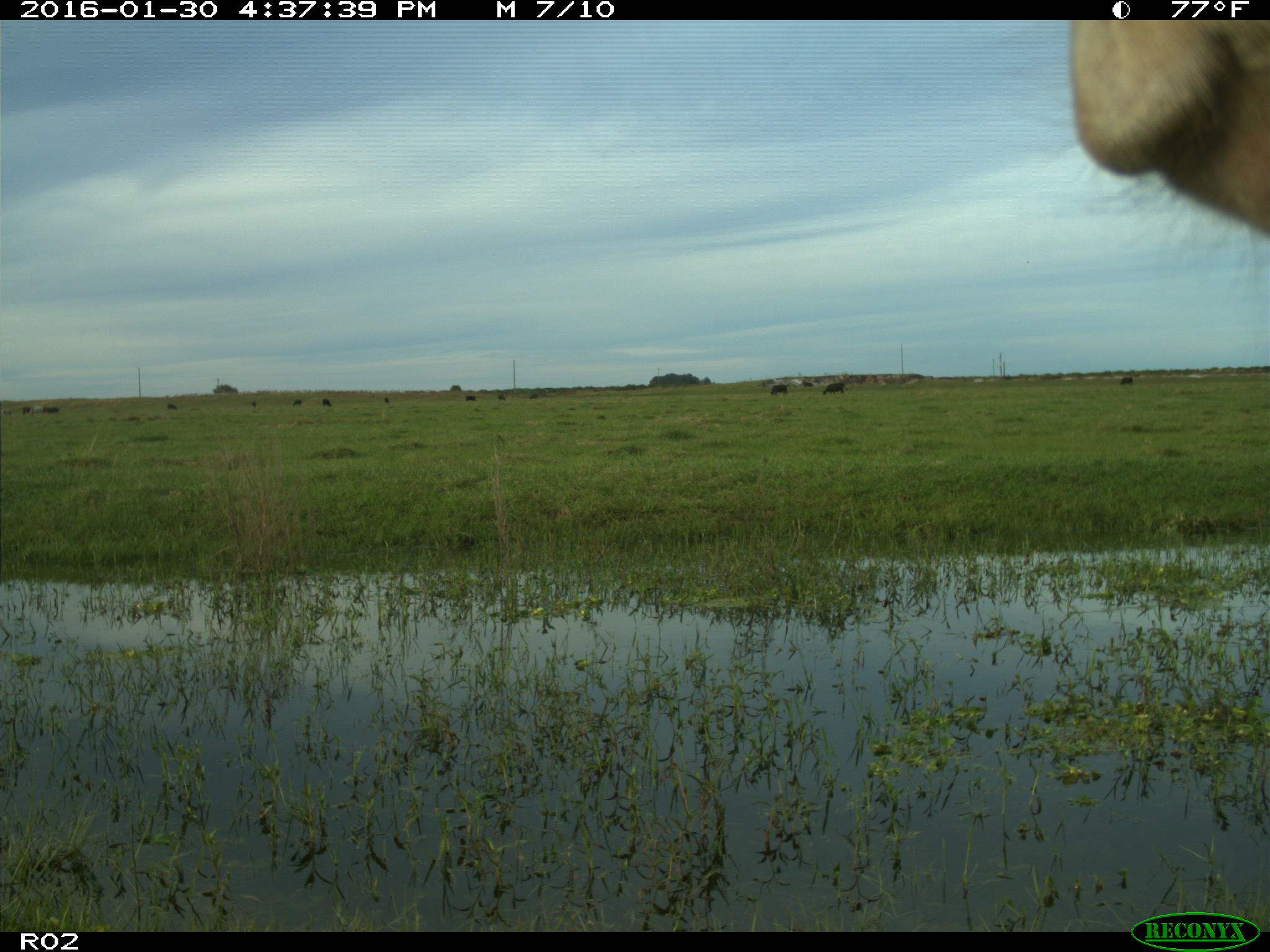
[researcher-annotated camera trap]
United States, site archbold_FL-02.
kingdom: Animalia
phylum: Chordata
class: Mammalia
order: Artiodactyla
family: Bovidae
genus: Bos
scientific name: Bos taurus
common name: domestic cow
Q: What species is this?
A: Bos taurus (domestic cow).